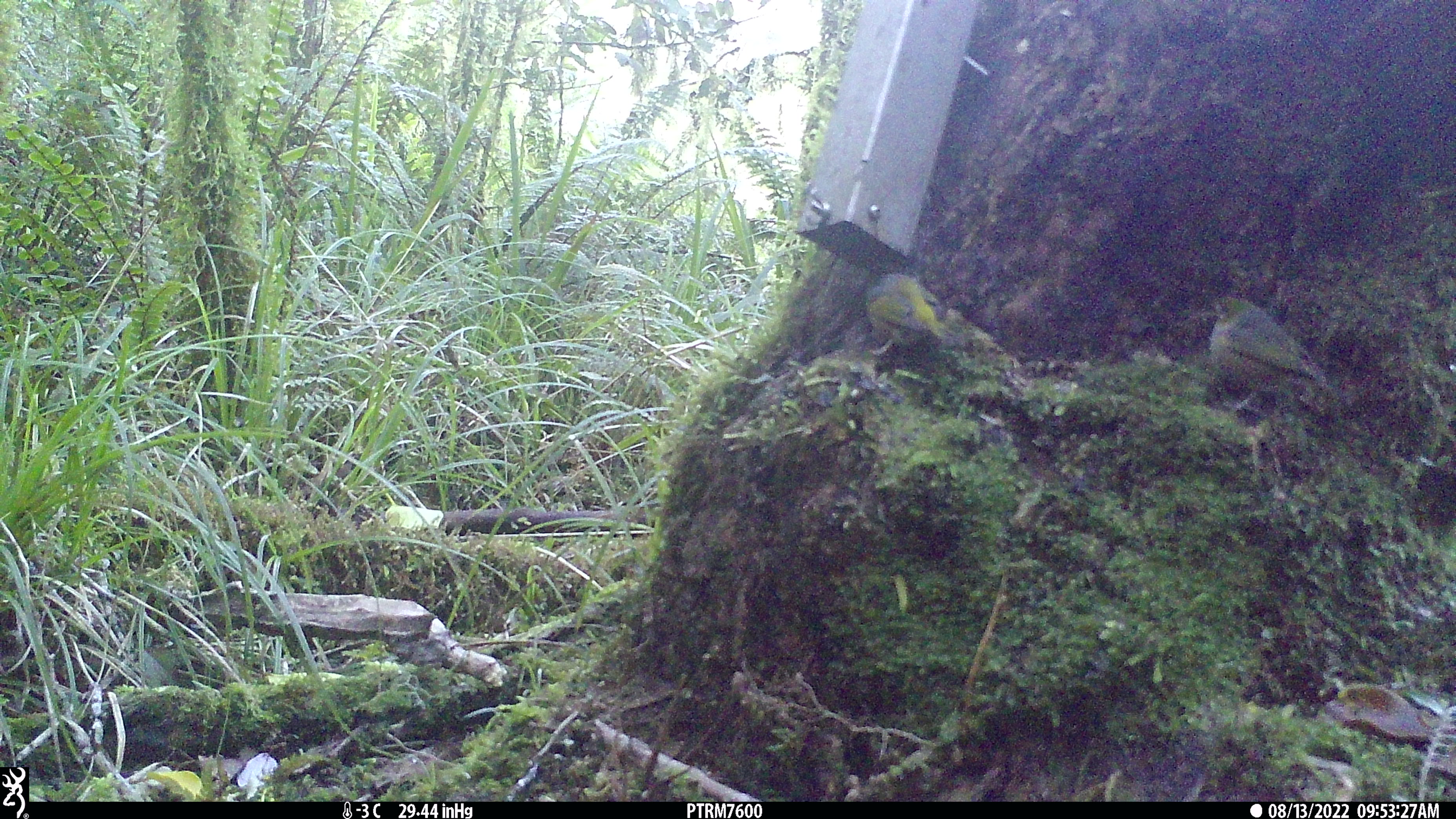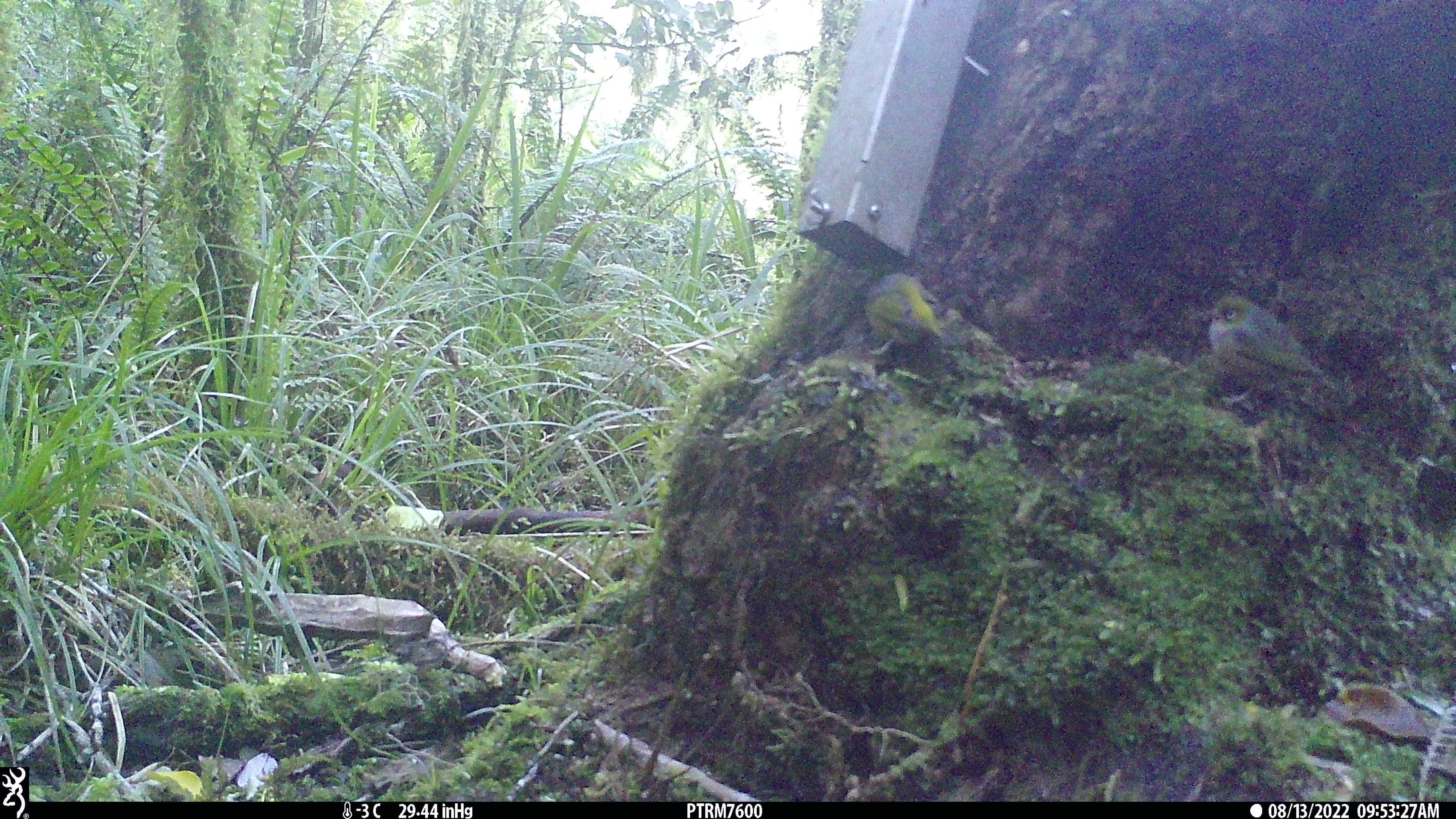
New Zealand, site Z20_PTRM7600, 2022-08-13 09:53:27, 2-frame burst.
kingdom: Animalia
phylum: Chordata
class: Aves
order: Passeriformes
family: Zosteropidae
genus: Zosterops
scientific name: Zosterops lateralis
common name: silvereye